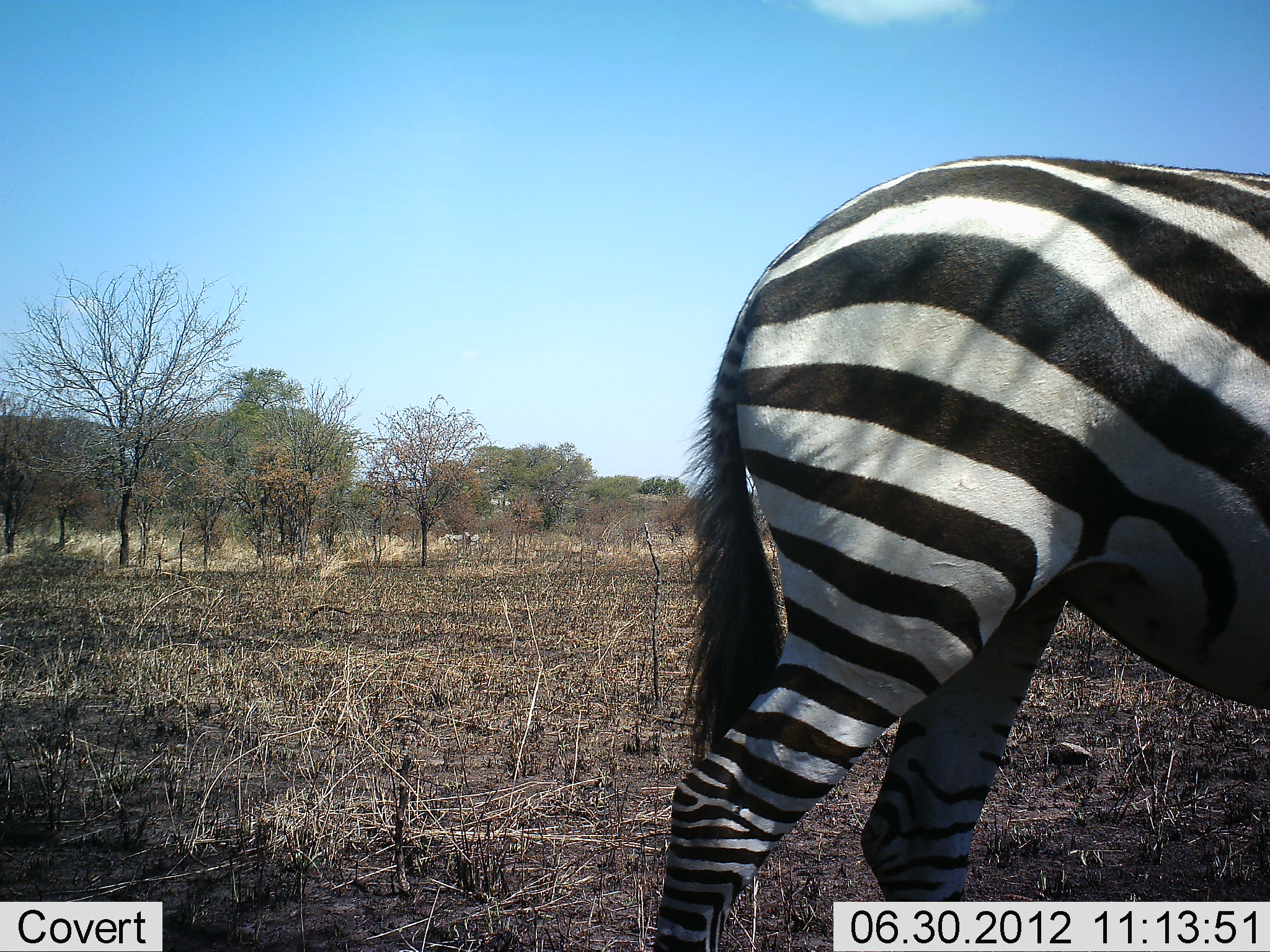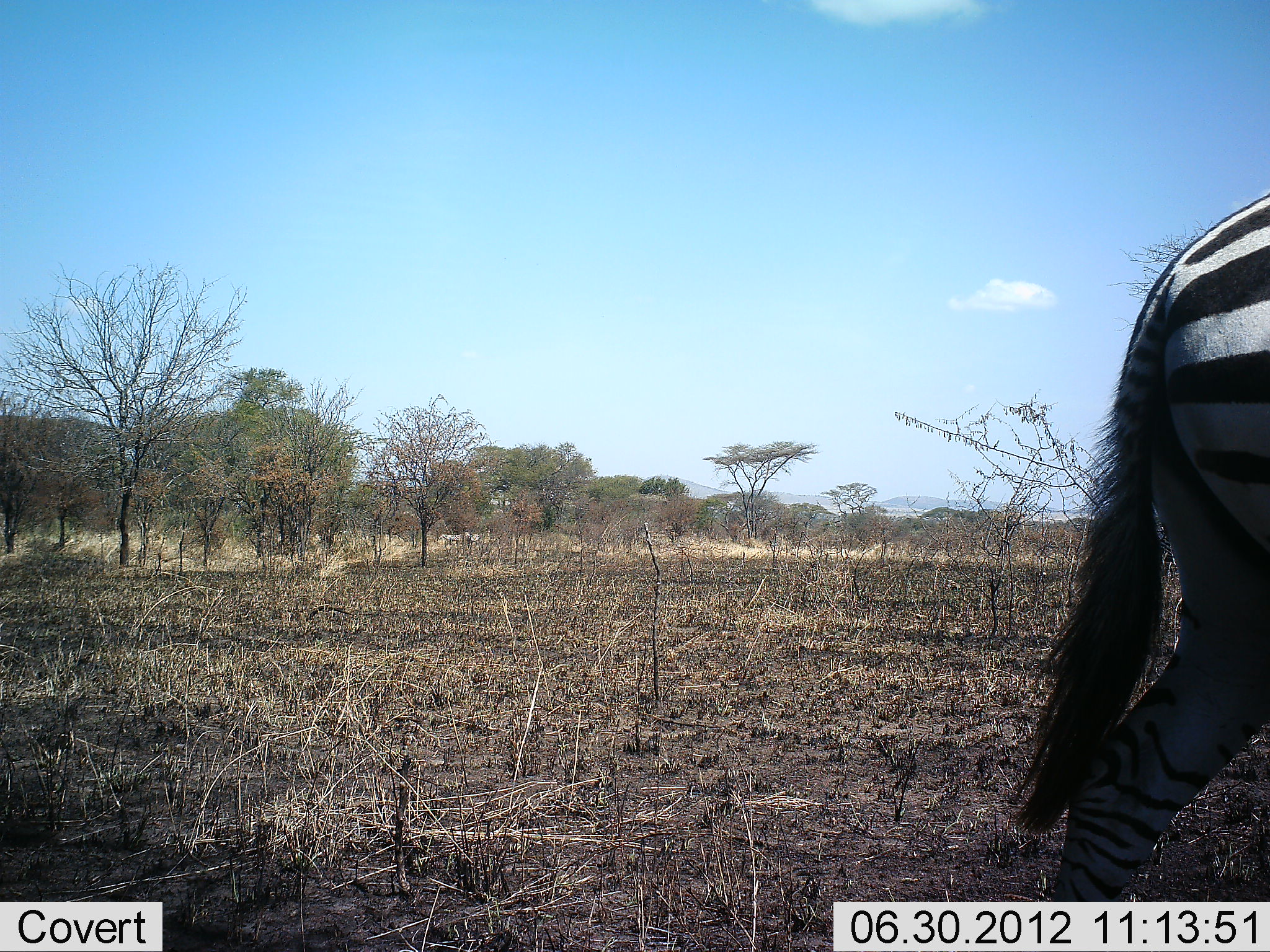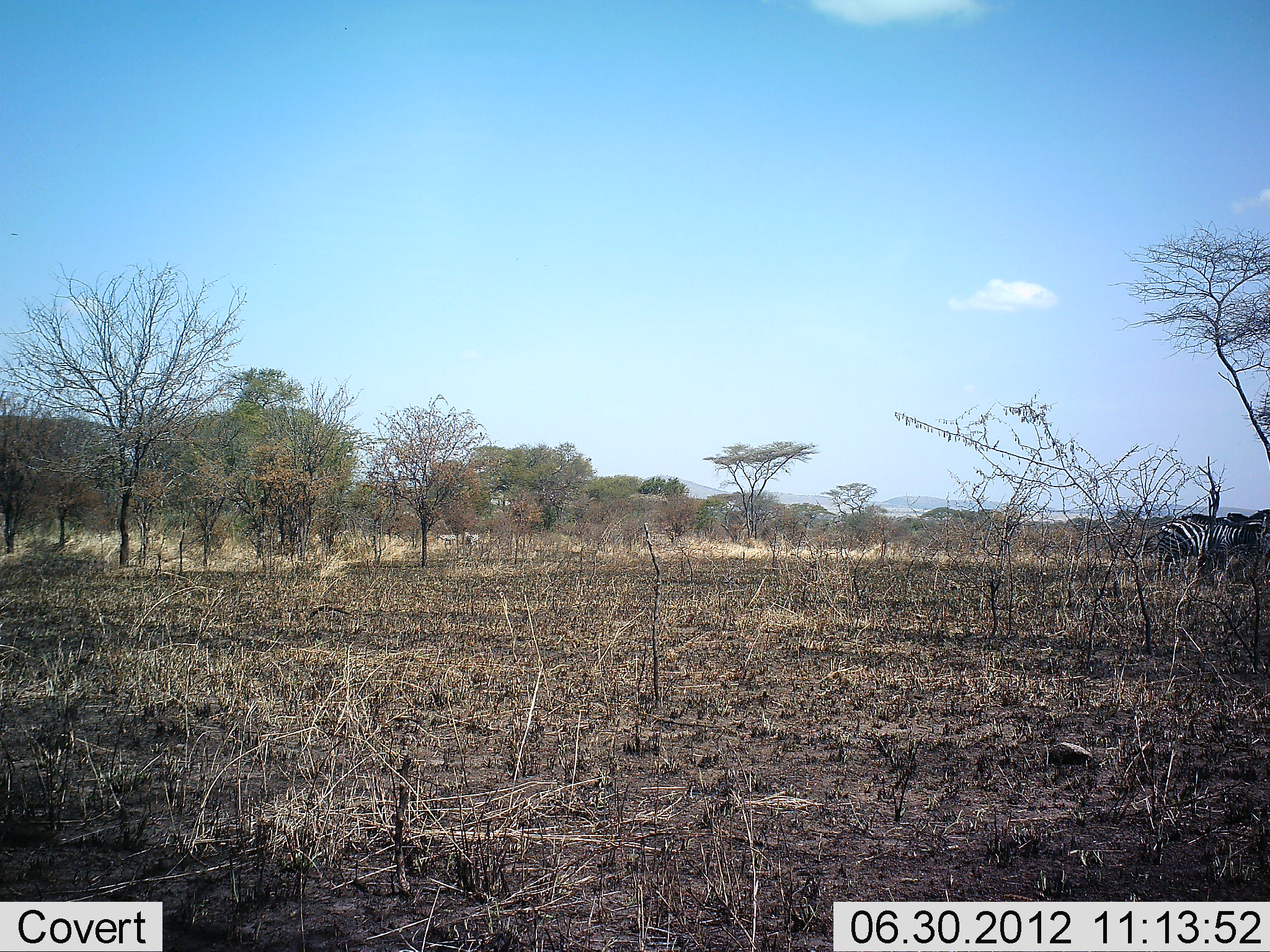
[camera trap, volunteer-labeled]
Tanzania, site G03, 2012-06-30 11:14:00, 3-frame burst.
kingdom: Animalia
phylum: Chordata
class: Mammalia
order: Perissodactyla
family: Equidae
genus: Equus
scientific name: Equus quagga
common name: plains zebra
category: zebra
Zebra (plains zebra) (Equus quagga), count 1. Behavior (volunteer vote fractions): standing 0%, resting 0%, moving 100%, interacting 0%. Young present (vote fraction): 0%. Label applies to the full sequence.